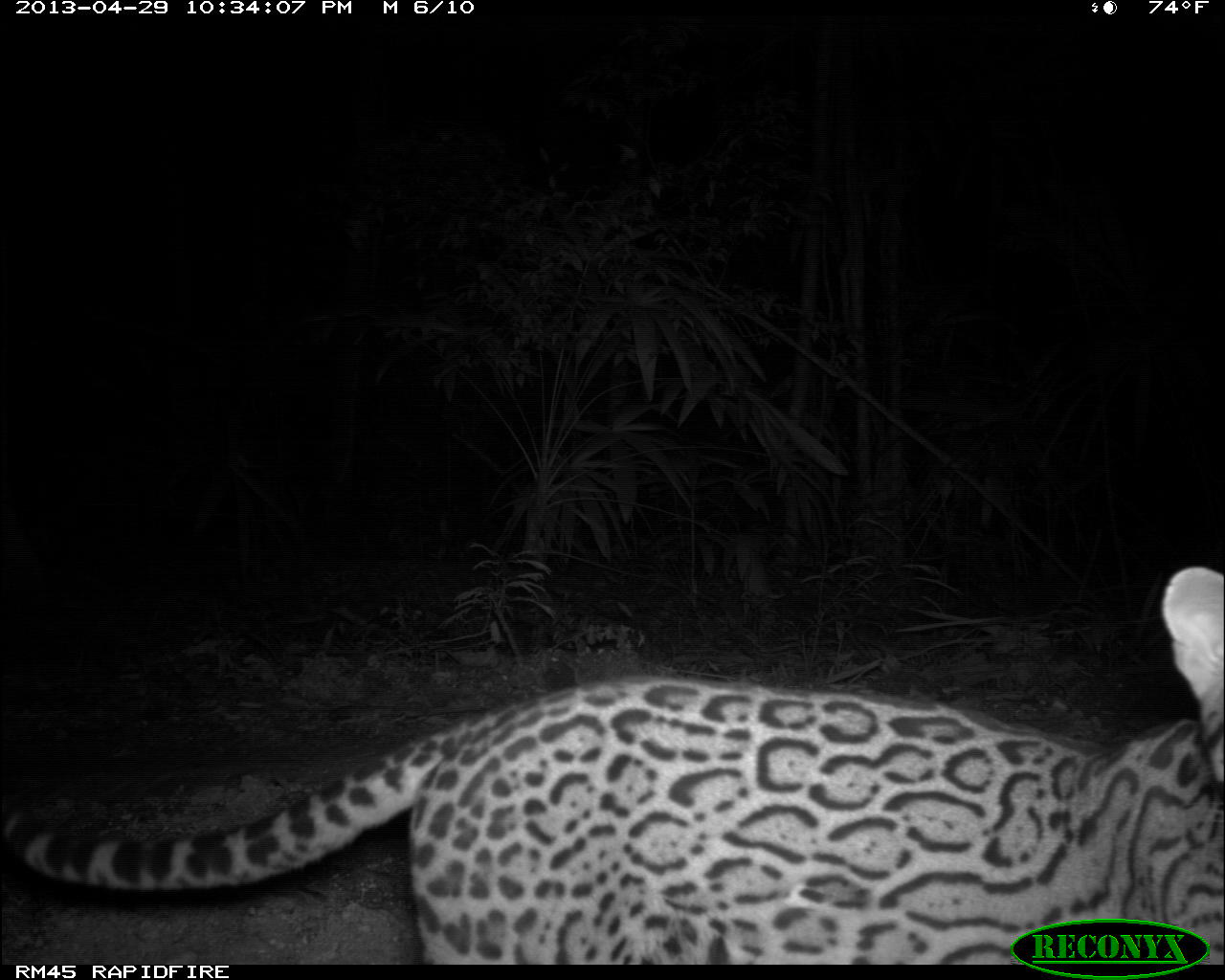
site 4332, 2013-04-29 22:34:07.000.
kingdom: Animalia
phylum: Chordata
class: Mammalia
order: Carnivora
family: Felidae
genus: Leopardus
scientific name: Leopardus pardalis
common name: ocelot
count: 1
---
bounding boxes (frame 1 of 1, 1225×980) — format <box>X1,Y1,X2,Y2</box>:
leopardus pardalis: <box>0,562,1225,964</box>